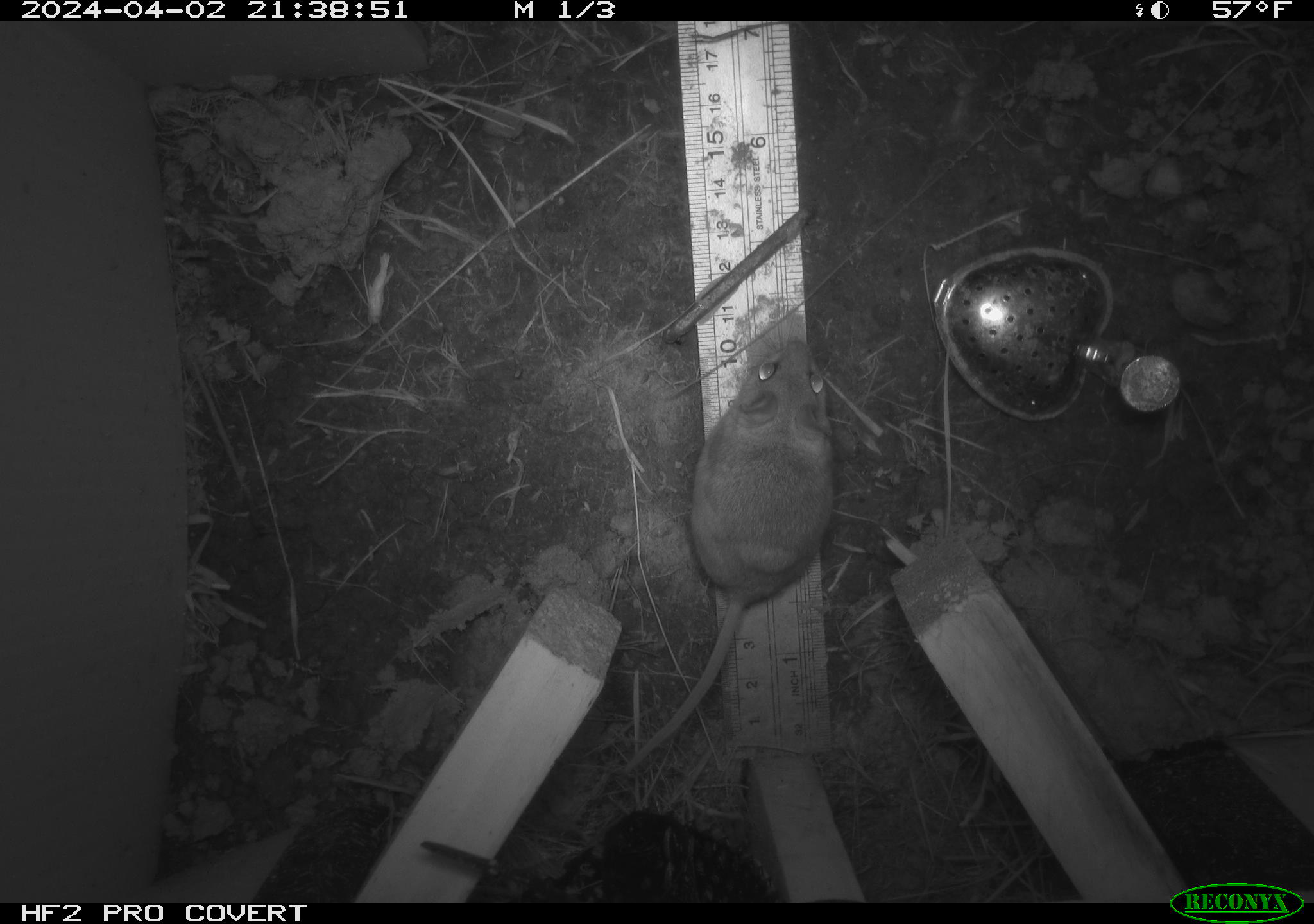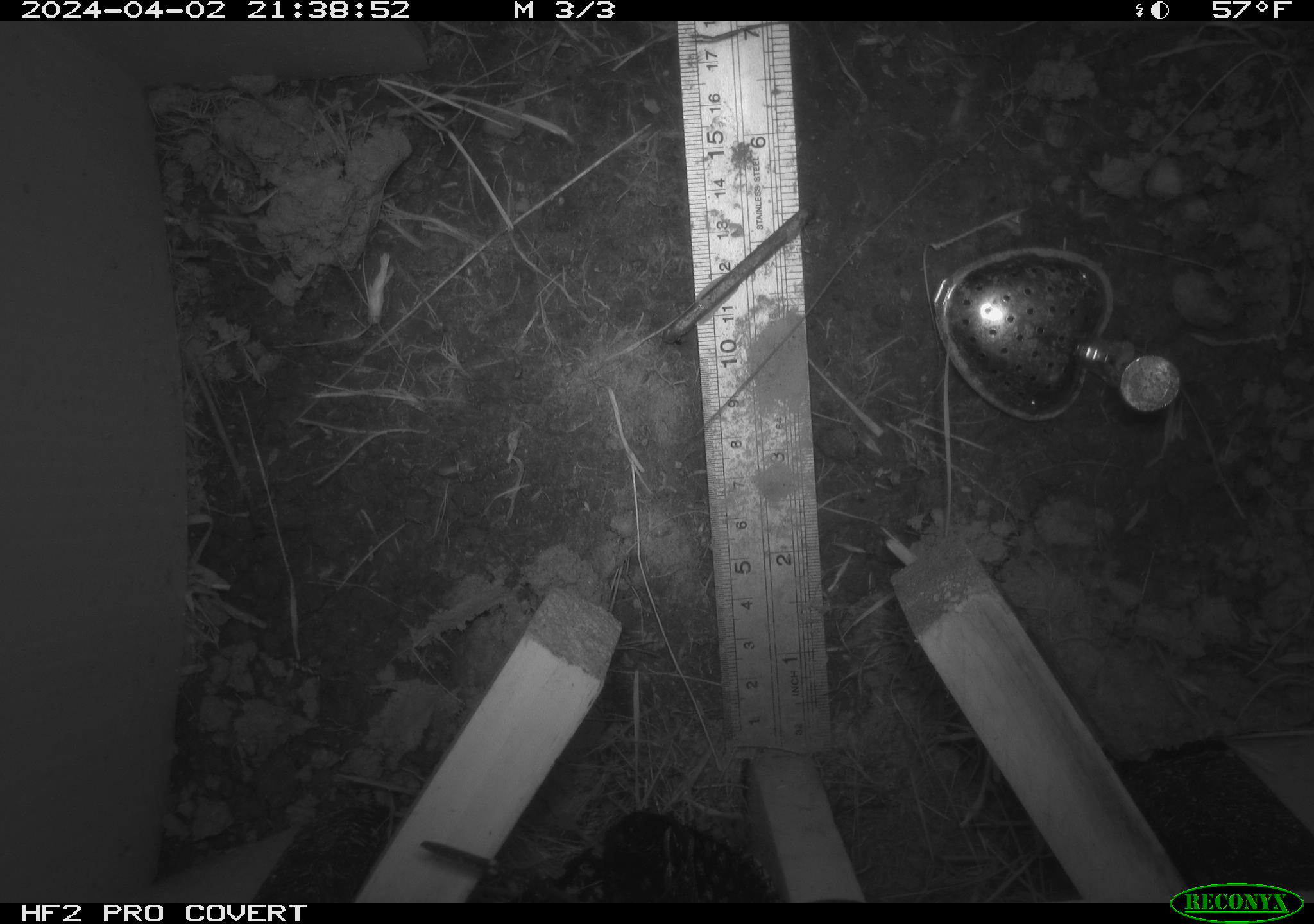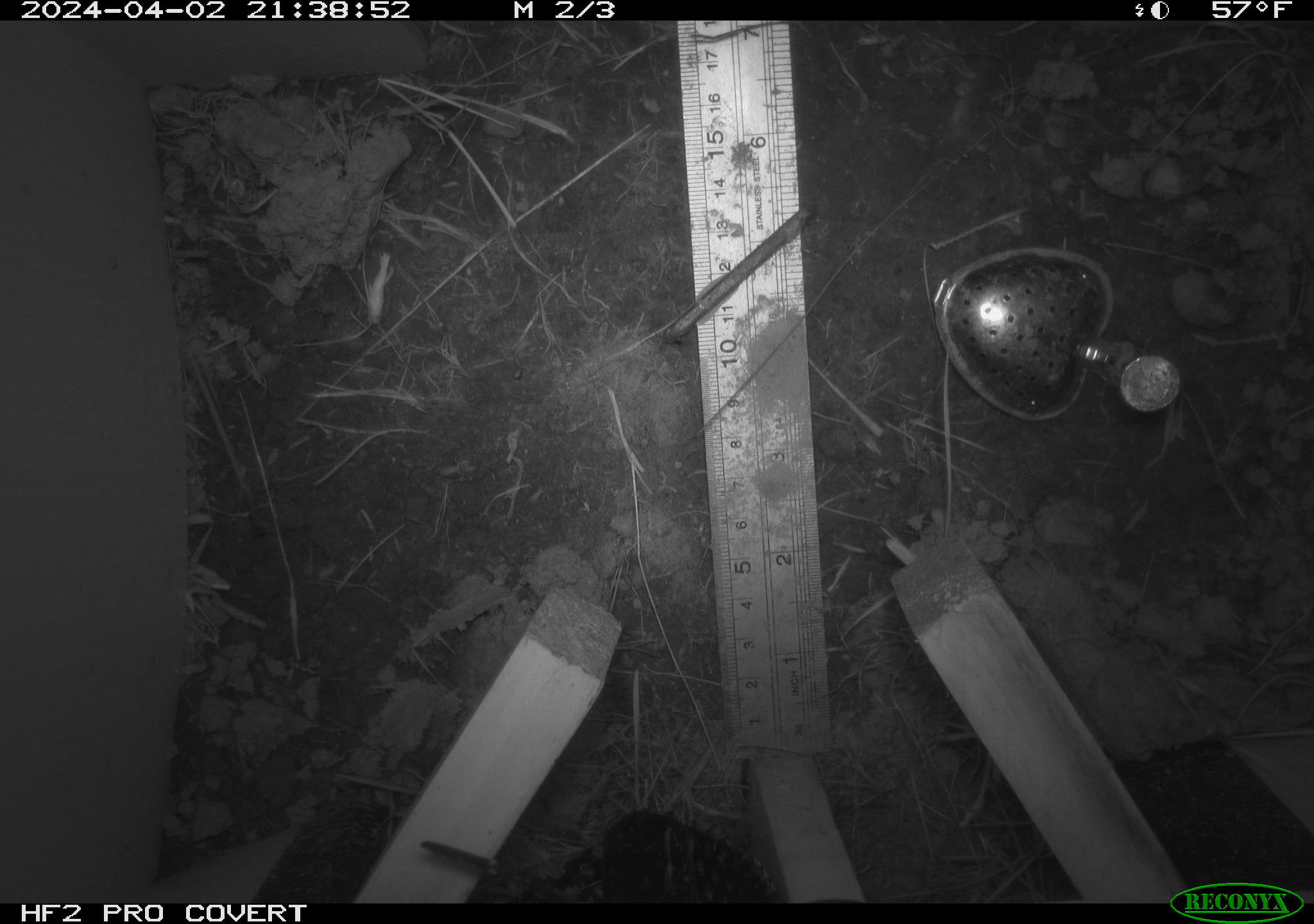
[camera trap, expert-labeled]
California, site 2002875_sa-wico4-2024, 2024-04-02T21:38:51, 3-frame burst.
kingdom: Animalia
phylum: Chordata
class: Mammalia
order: Rodentia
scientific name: Rodentia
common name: rodent